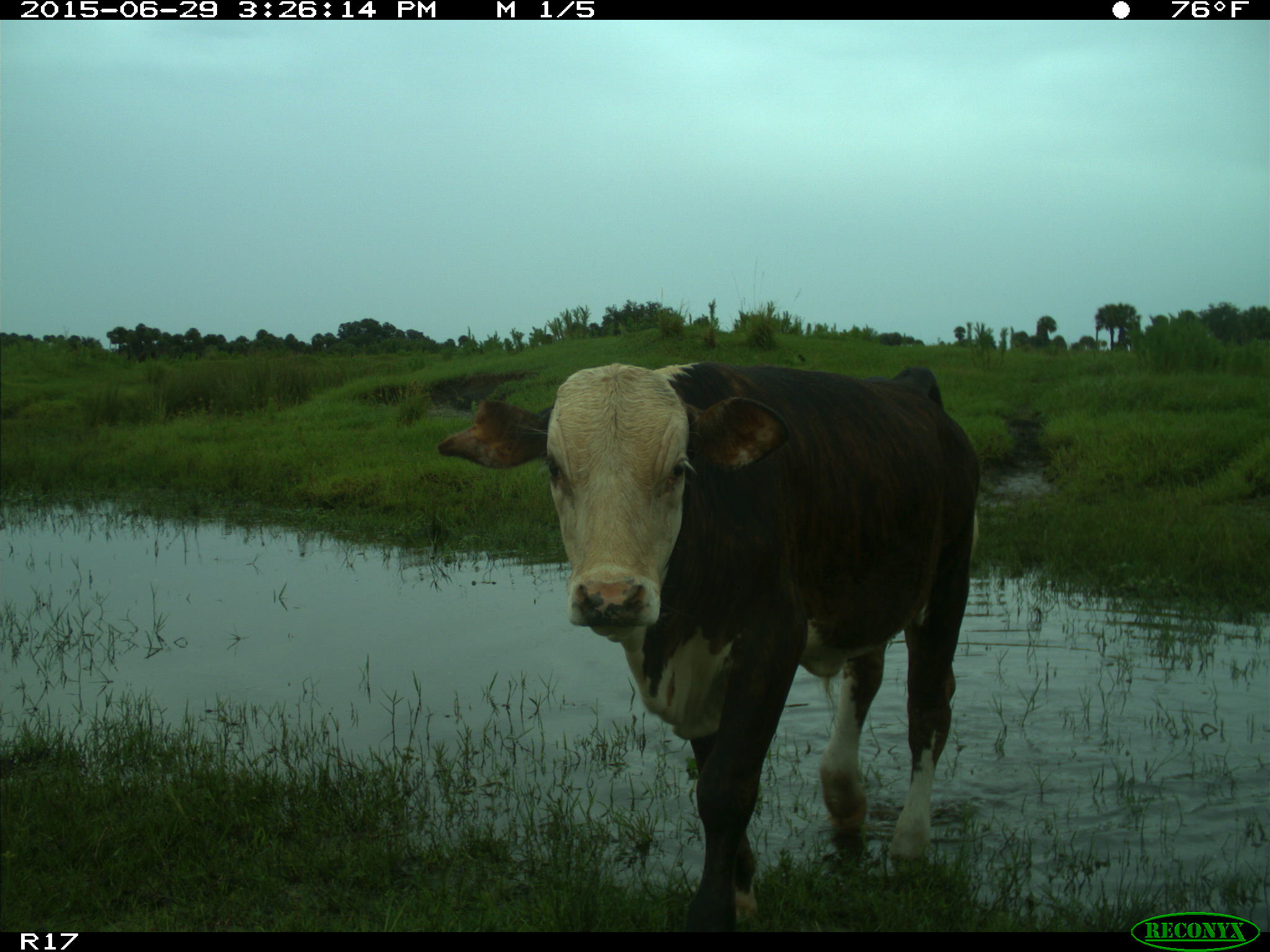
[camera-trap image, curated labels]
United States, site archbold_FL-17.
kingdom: Animalia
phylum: Chordata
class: Mammalia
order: Artiodactyla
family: Bovidae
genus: Bos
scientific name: Bos taurus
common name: domestic cow